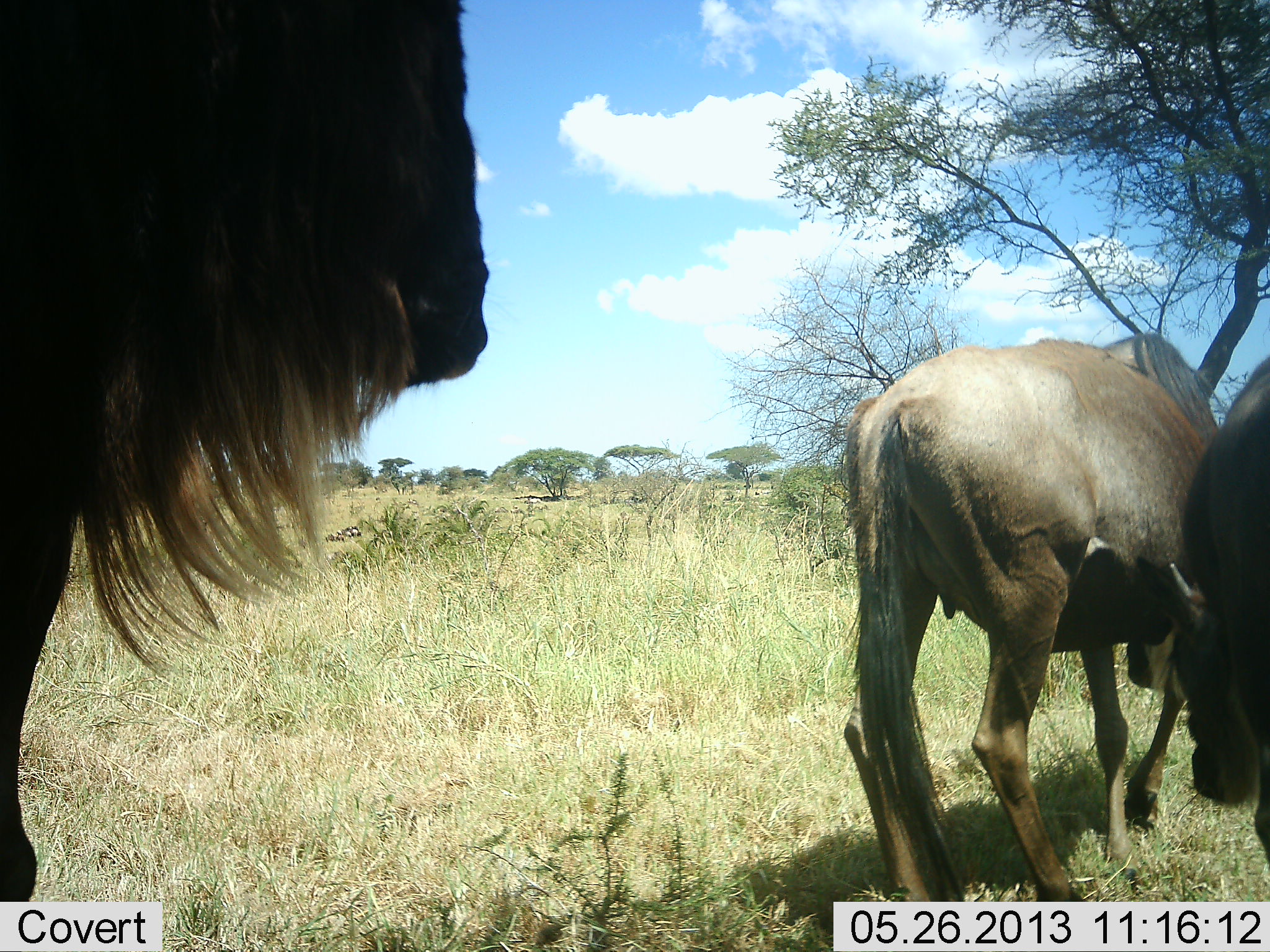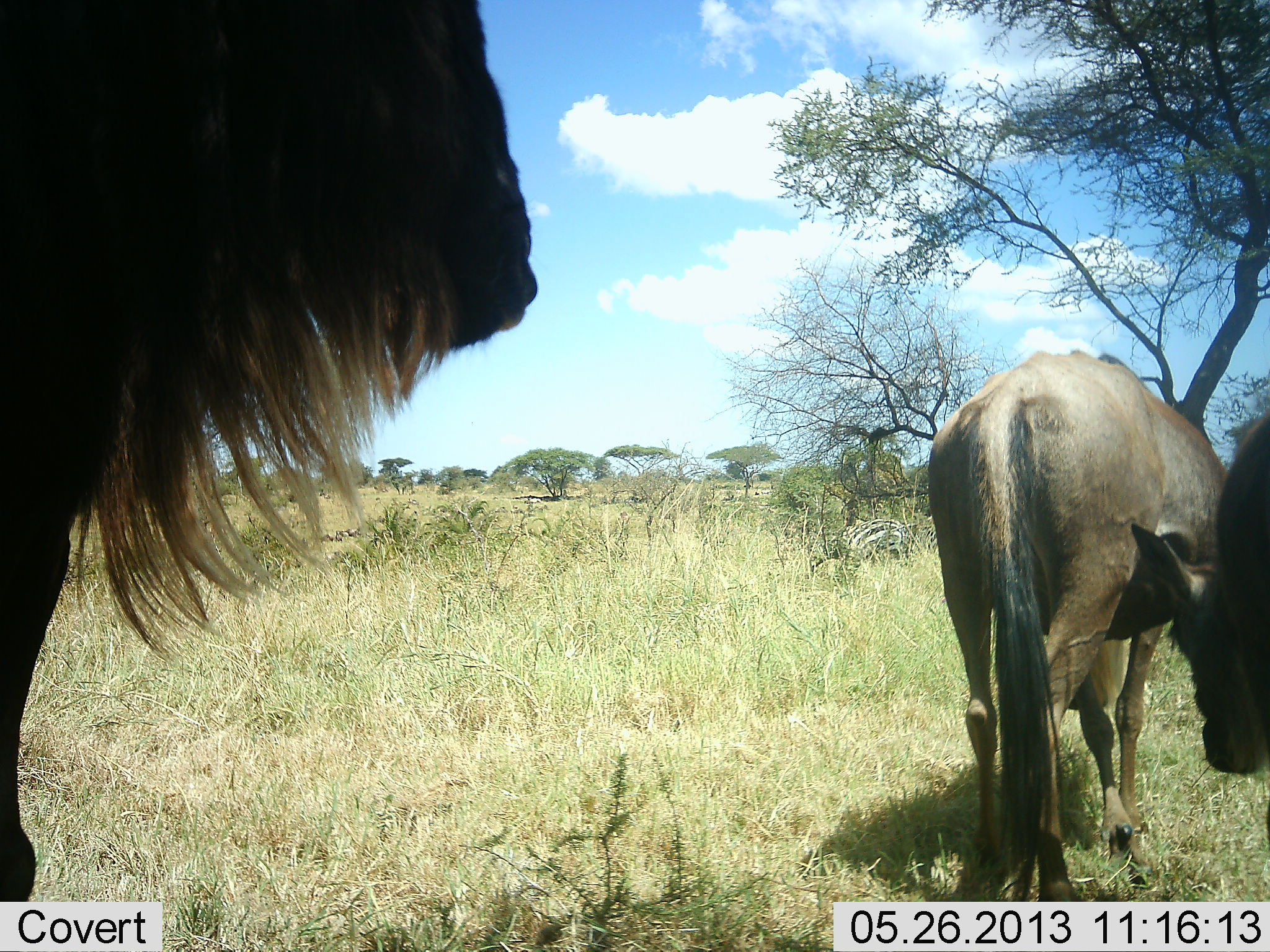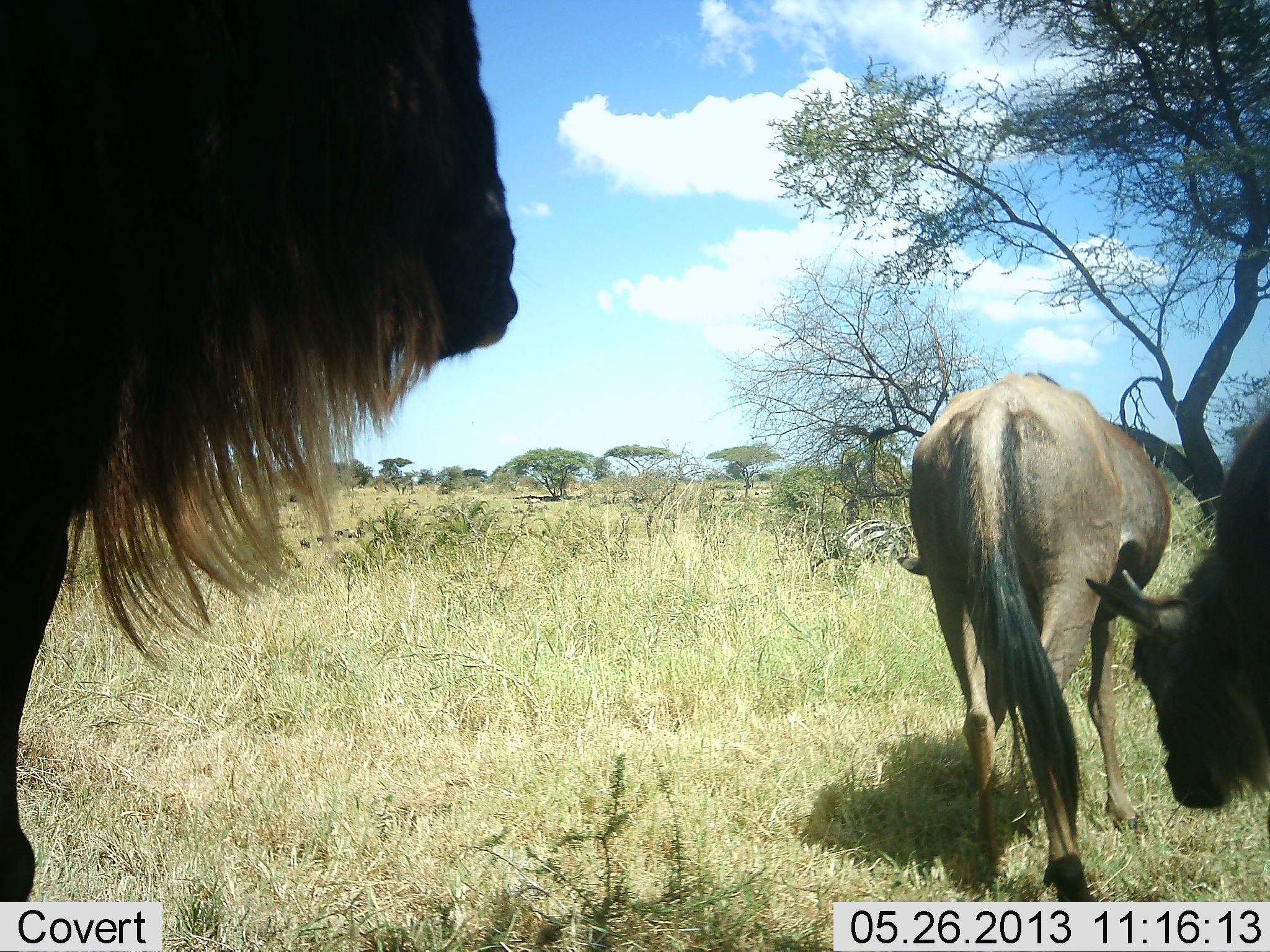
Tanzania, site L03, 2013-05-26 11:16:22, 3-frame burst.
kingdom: Animalia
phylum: Chordata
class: Mammalia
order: Artiodactyla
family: Bovidae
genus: Connochaetes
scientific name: Connochaetes taurinus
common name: blue wildebeest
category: wildebeest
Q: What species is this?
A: Wildebeest (blue wildebeest) (Connochaetes taurinus).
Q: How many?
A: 3.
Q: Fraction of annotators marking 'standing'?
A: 71%.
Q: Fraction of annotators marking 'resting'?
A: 0%.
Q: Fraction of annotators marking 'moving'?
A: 57%.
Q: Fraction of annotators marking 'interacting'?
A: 0%.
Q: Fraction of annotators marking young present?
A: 0%.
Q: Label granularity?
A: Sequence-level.